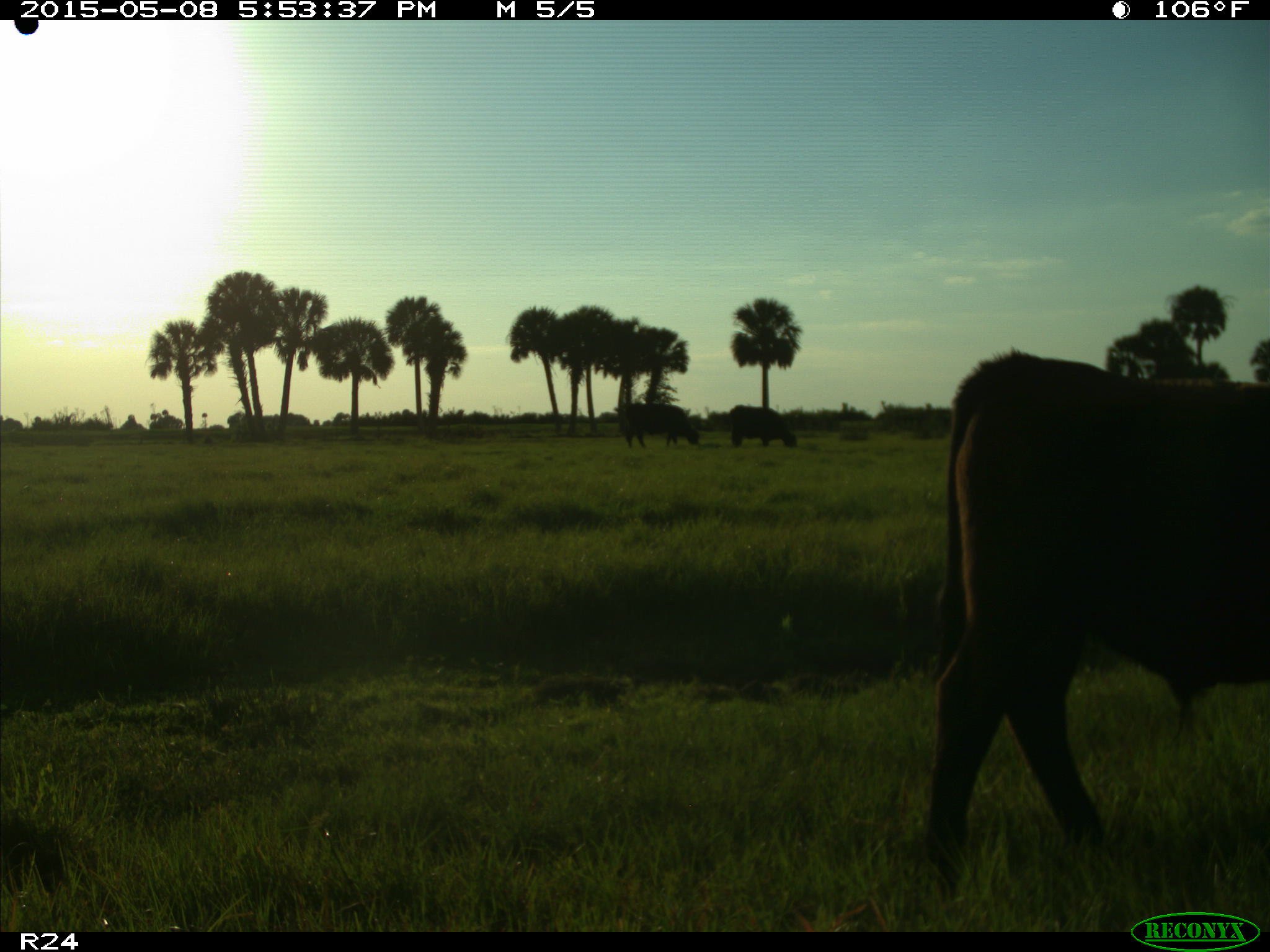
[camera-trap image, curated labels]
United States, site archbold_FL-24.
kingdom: Animalia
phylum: Chordata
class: Mammalia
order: Artiodactyla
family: Bovidae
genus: Bos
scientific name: Bos taurus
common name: domestic cow